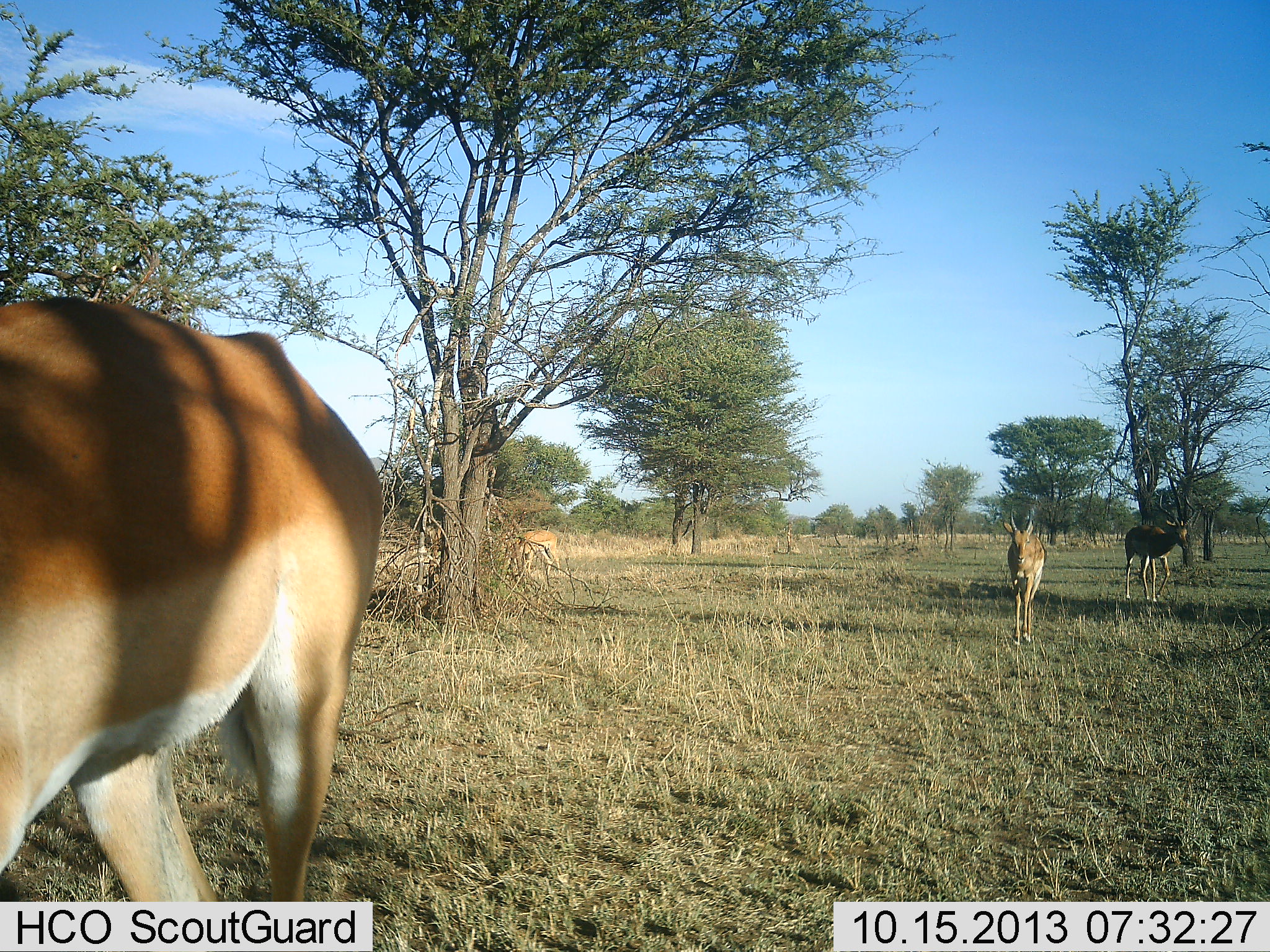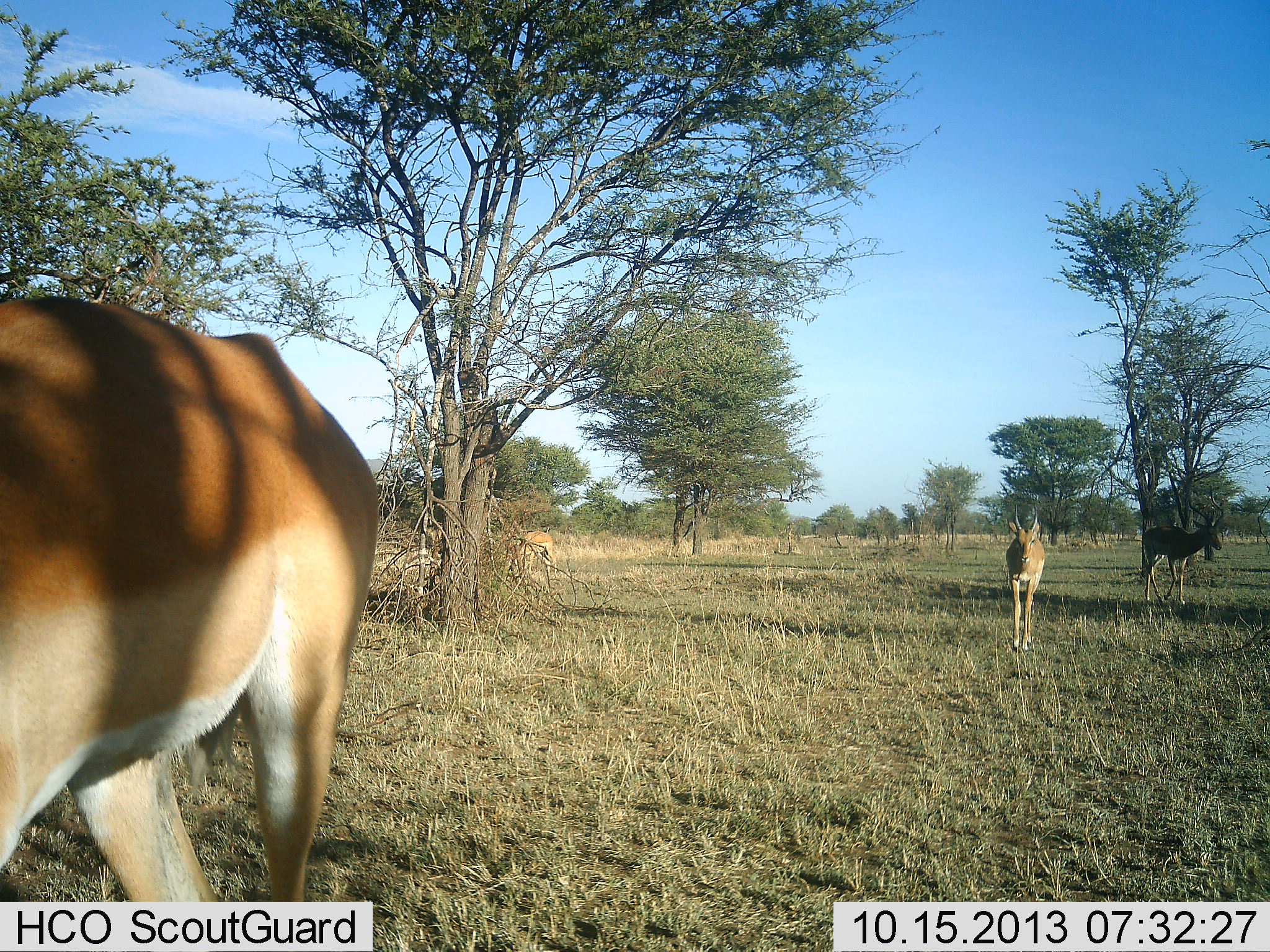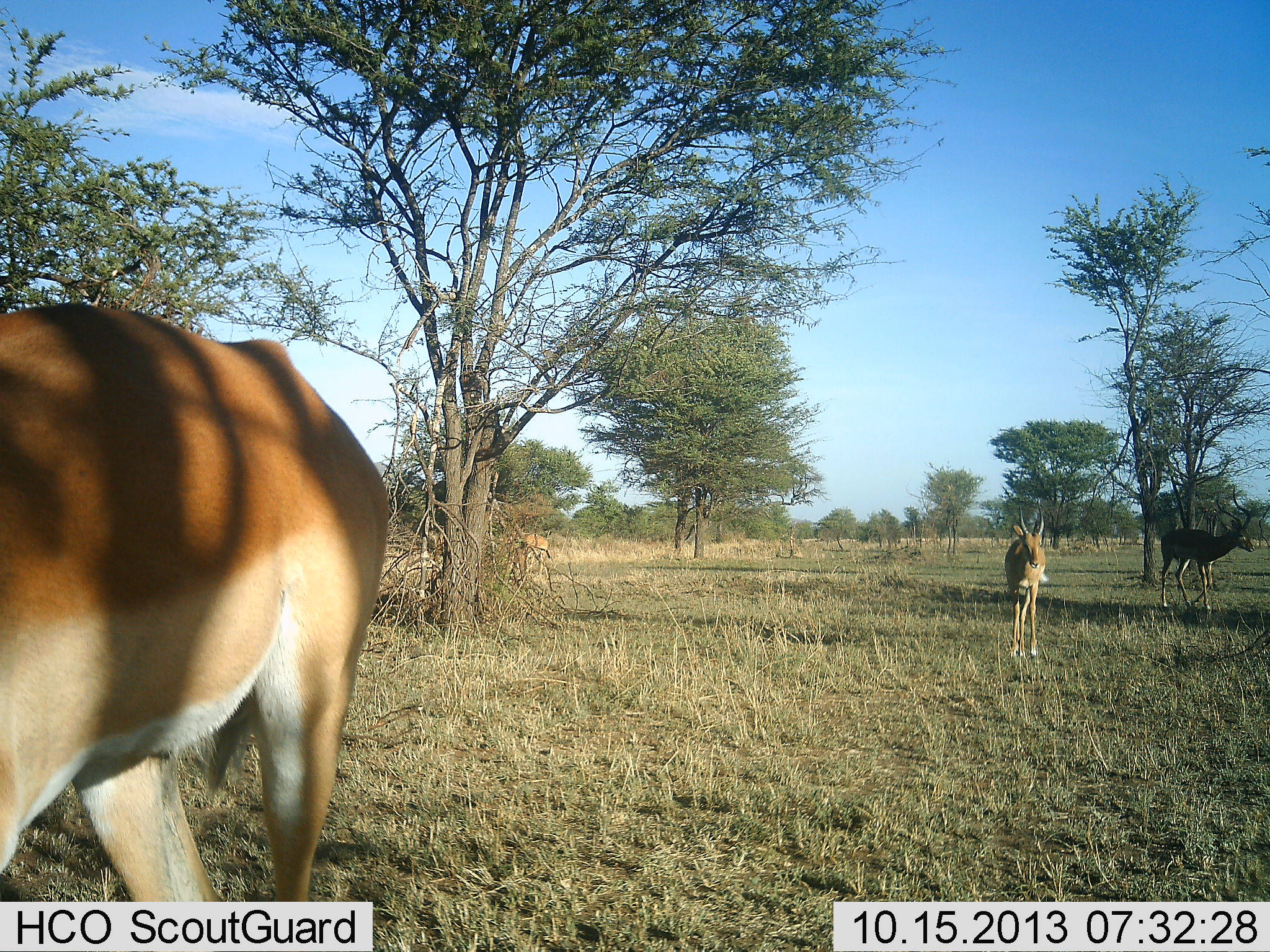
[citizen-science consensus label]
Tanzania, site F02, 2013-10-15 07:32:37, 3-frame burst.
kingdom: Animalia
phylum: Chordata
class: Mammalia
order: Artiodactyla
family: Bovidae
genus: Aepyceros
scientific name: Aepyceros melampus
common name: impala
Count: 4.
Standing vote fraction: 20%.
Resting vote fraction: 0%.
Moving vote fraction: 100%.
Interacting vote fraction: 0%.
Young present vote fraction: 0%.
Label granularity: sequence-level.